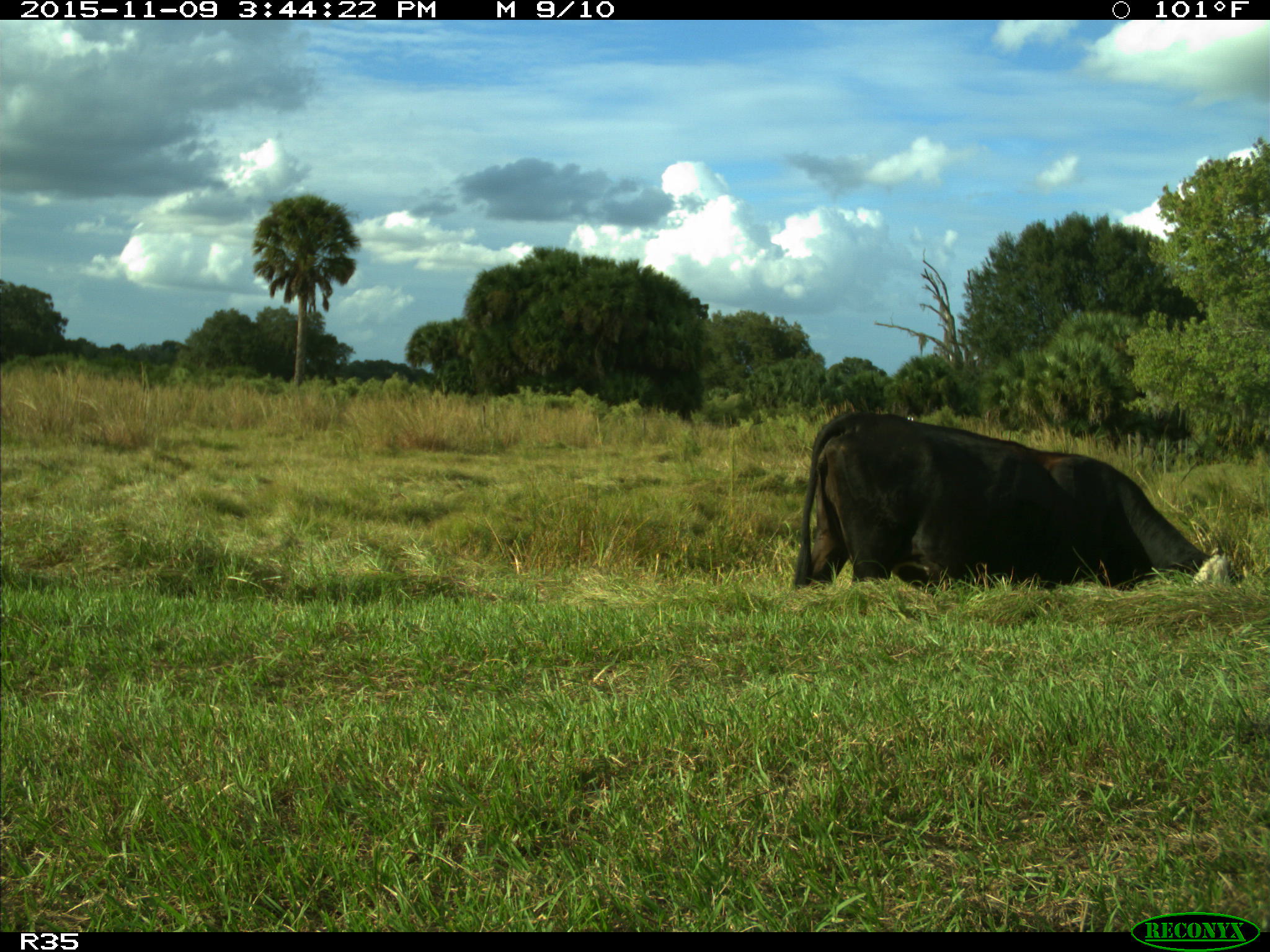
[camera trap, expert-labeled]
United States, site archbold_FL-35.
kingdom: Animalia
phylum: Chordata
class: Mammalia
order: Artiodactyla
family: Bovidae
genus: Bos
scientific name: Bos taurus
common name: domestic cow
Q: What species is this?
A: Bos taurus (domestic cow).